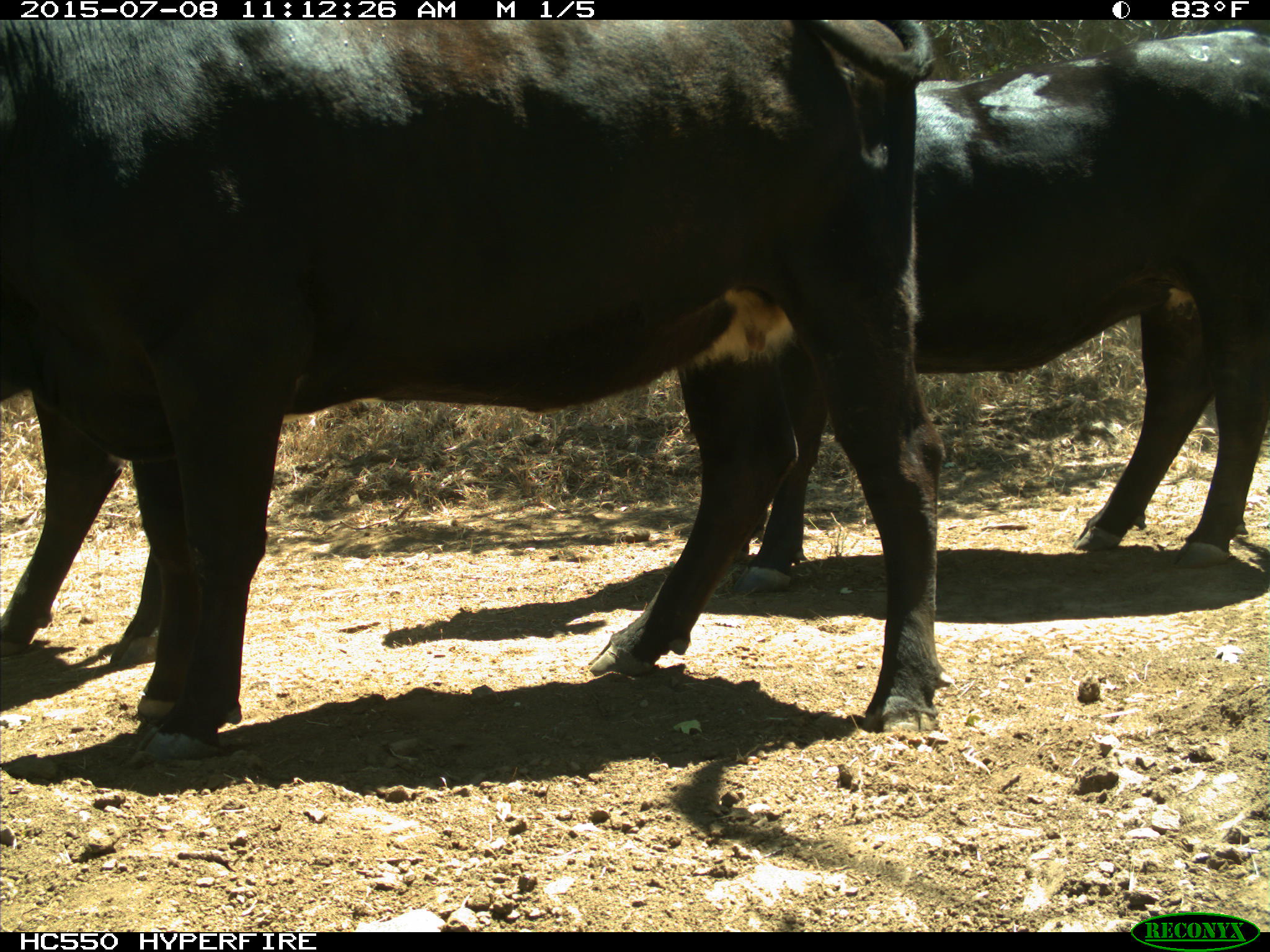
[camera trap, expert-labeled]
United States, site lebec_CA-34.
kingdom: Animalia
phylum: Chordata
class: Mammalia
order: Artiodactyla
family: Bovidae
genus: Bos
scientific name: Bos taurus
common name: domestic cow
Bos taurus (domestic cow).